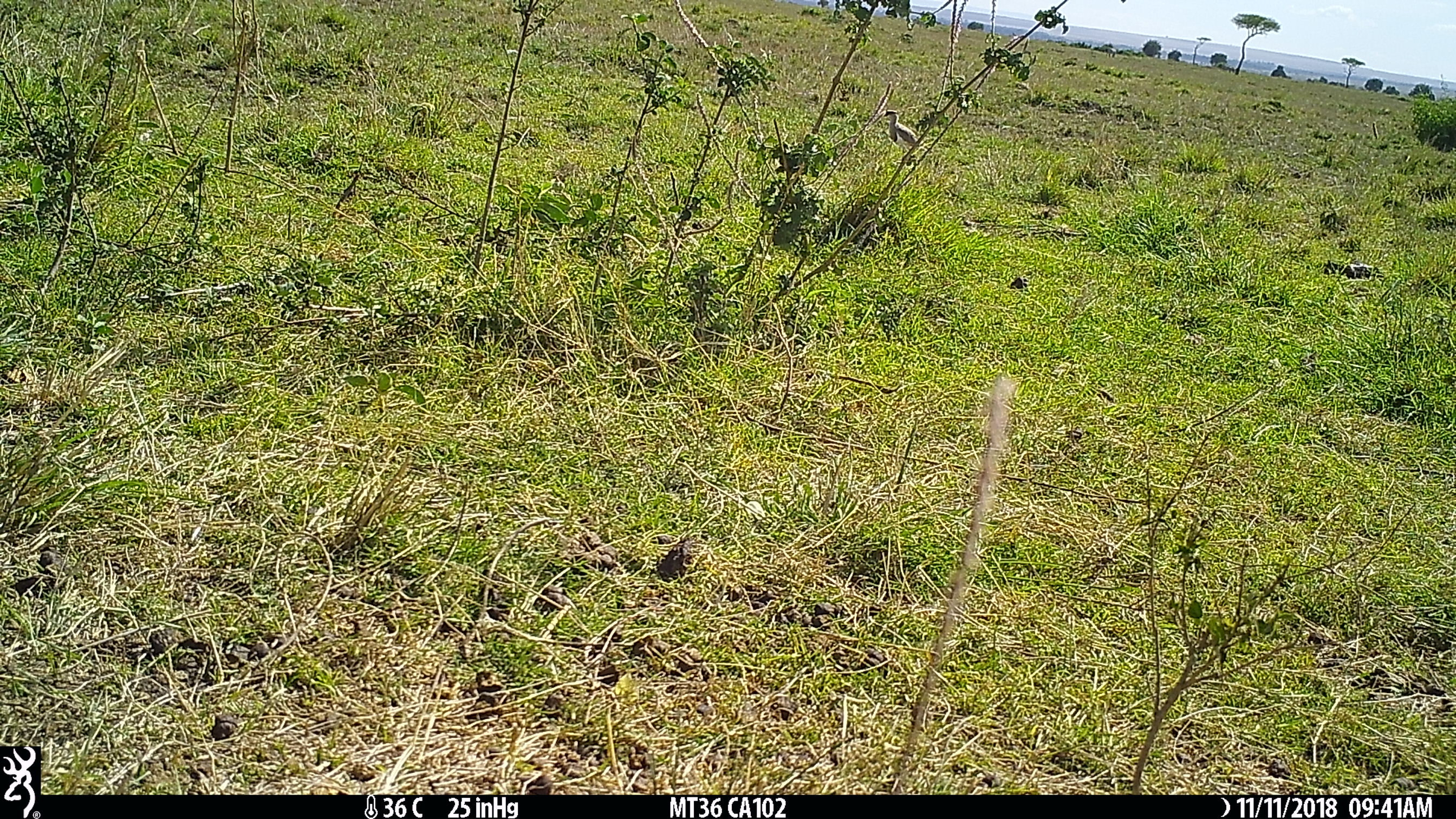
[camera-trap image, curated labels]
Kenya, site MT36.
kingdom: Animalia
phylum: Chordata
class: Aves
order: Charadriiformes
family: Charadriidae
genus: Vanellus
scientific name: Vanellus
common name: lapwing